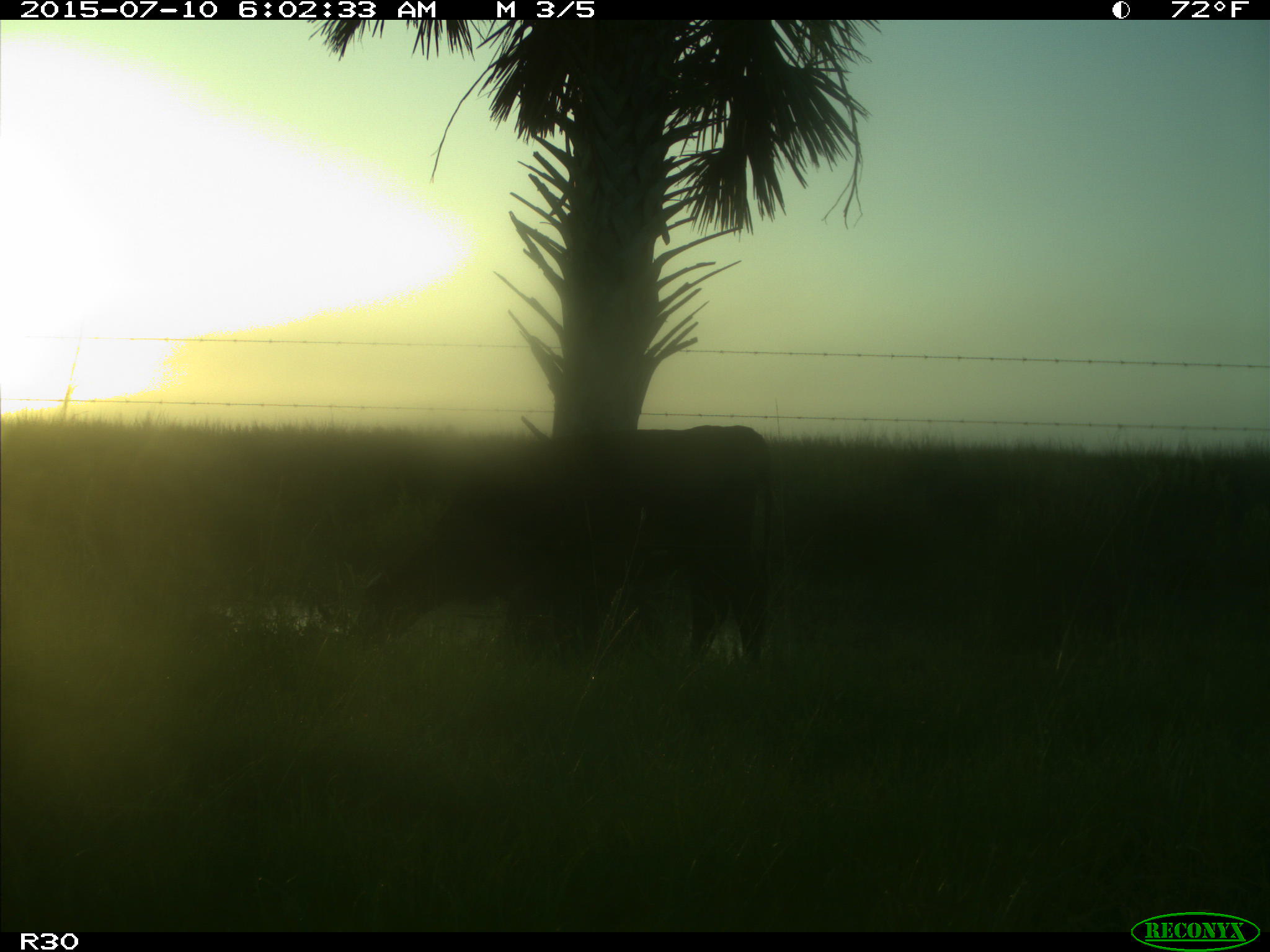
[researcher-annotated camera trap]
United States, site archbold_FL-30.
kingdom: Animalia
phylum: Chordata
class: Mammalia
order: Artiodactyla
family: Bovidae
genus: Bos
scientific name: Bos taurus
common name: domestic cow